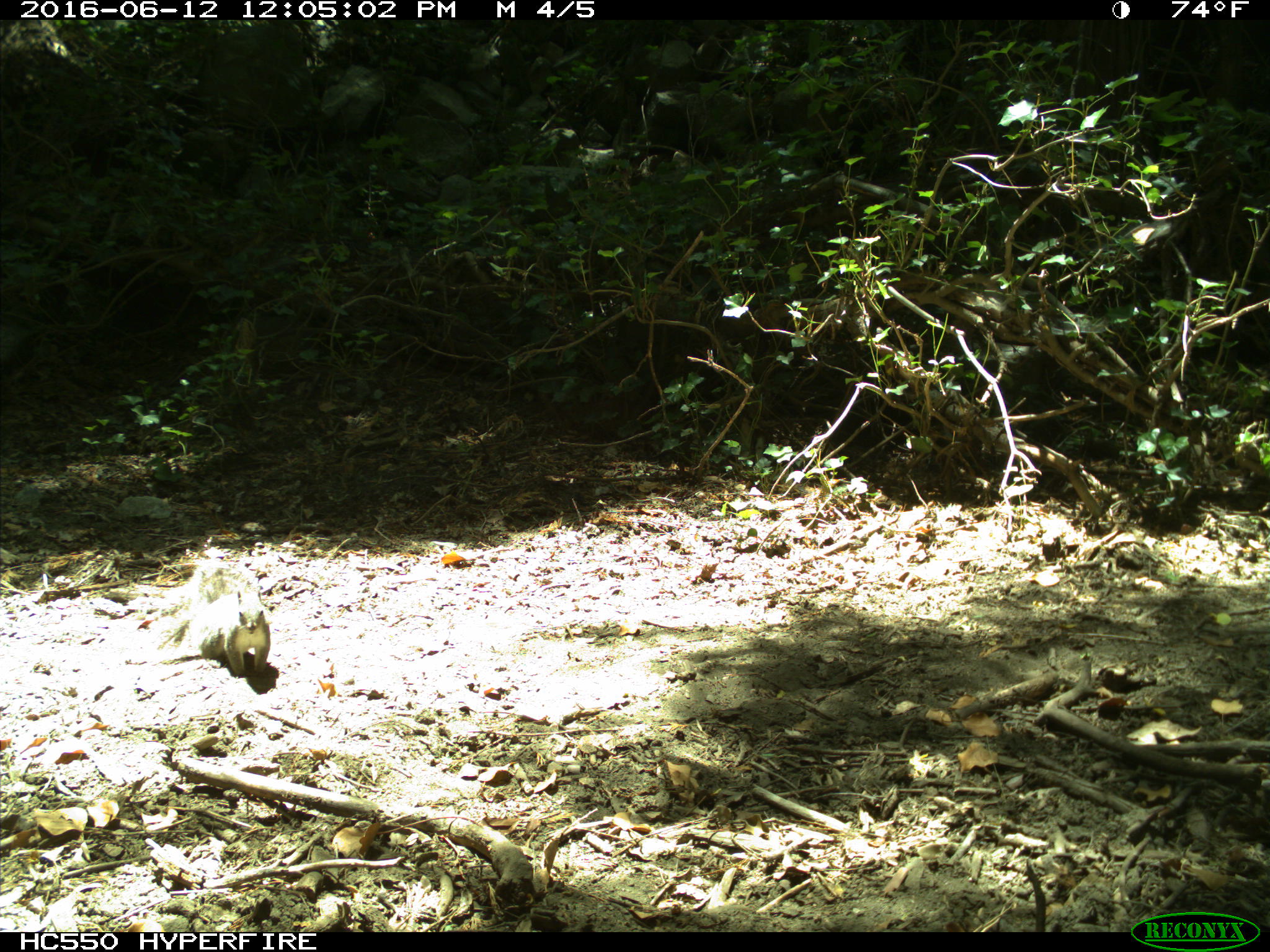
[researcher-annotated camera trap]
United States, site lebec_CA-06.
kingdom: Animalia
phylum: Chordata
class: Mammalia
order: Rodentia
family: Sciuridae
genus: Sciurus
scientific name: Sciurus carolinensis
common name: eastern gray squirrel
Sciurus carolinensis (eastern gray squirrel).